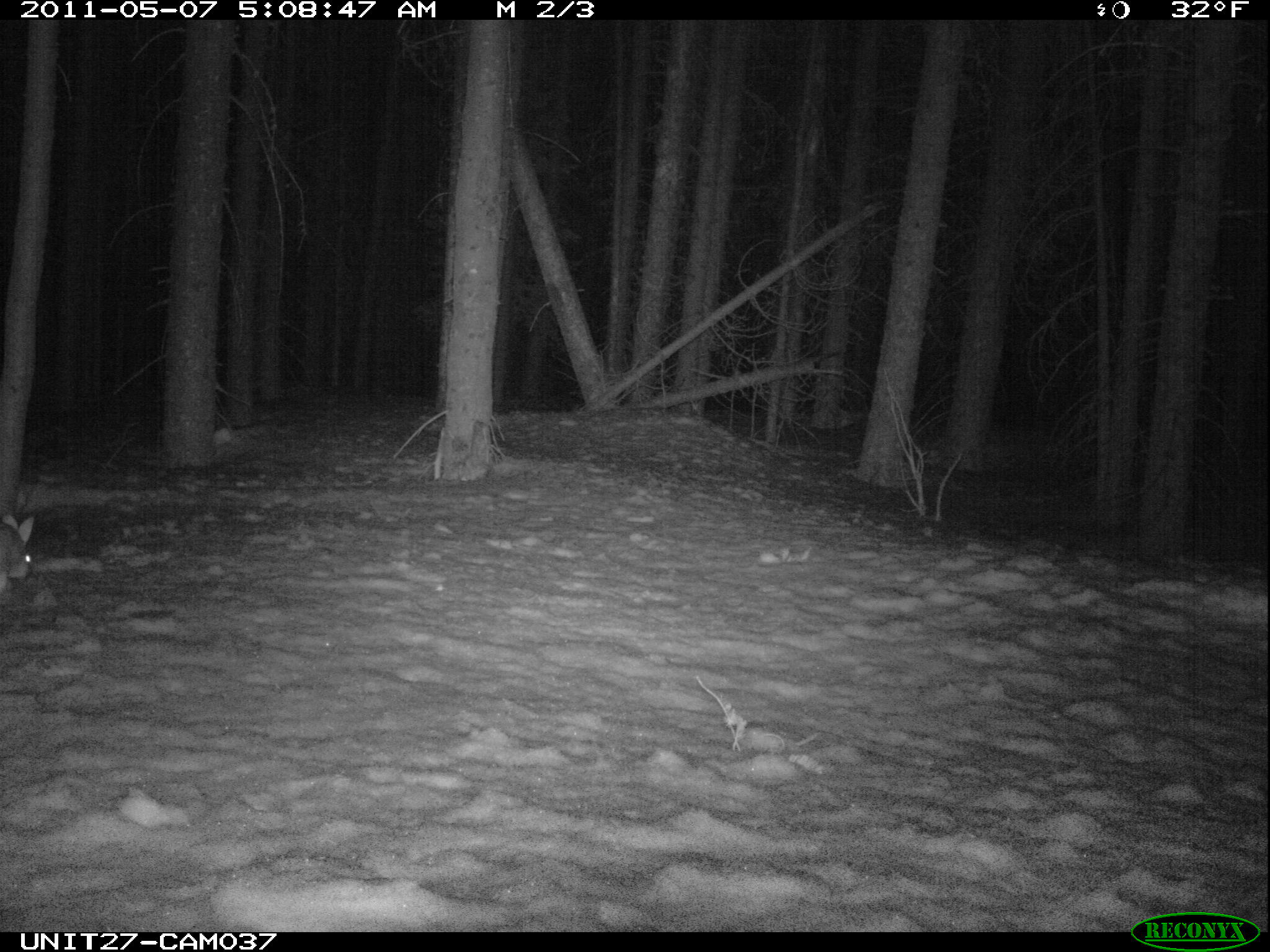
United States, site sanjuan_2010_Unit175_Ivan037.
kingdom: Animalia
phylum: Chordata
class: Mammalia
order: Lagomorpha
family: Leporidae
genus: Lepus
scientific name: Lepus americanus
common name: snowshoe hare